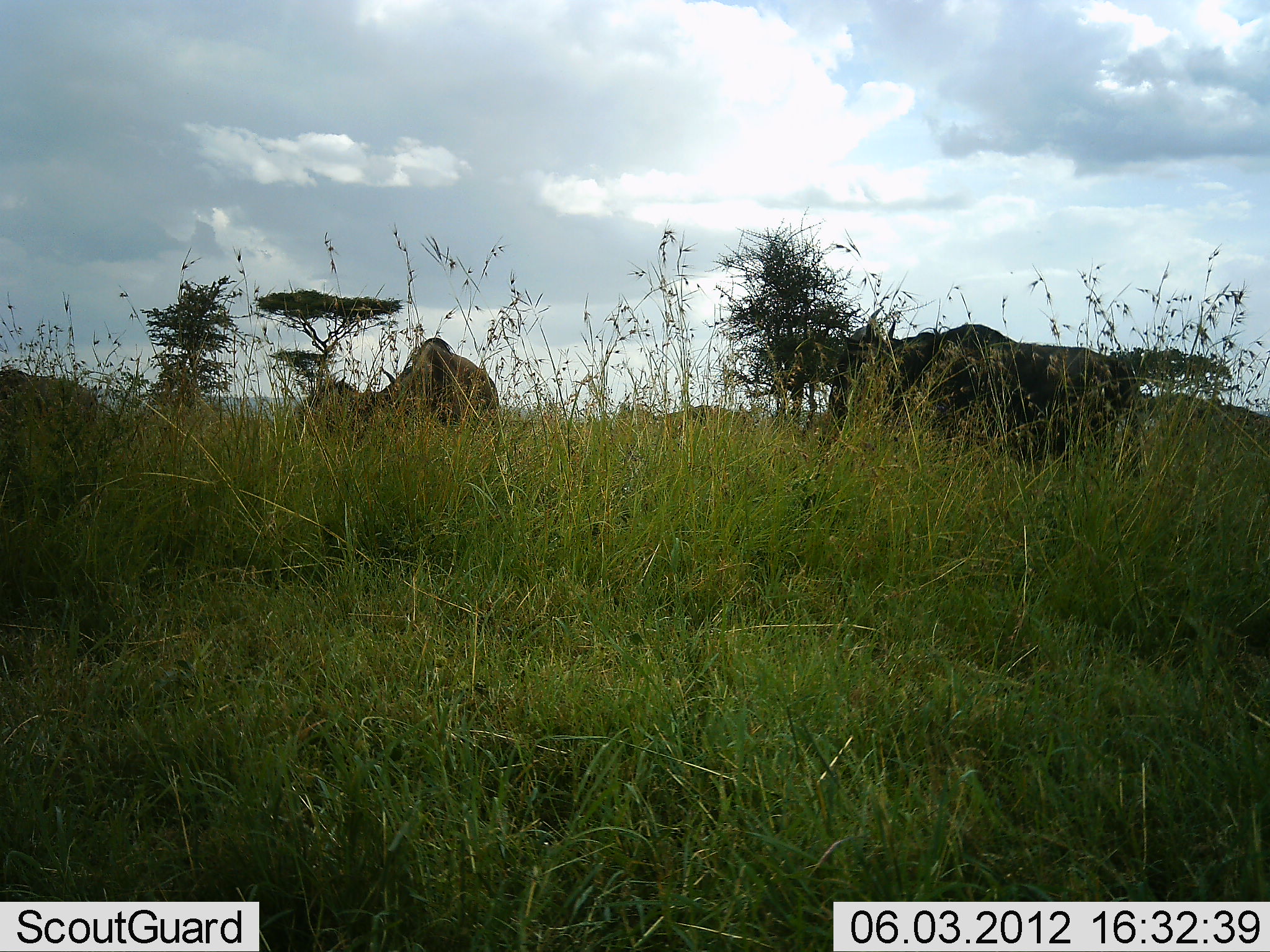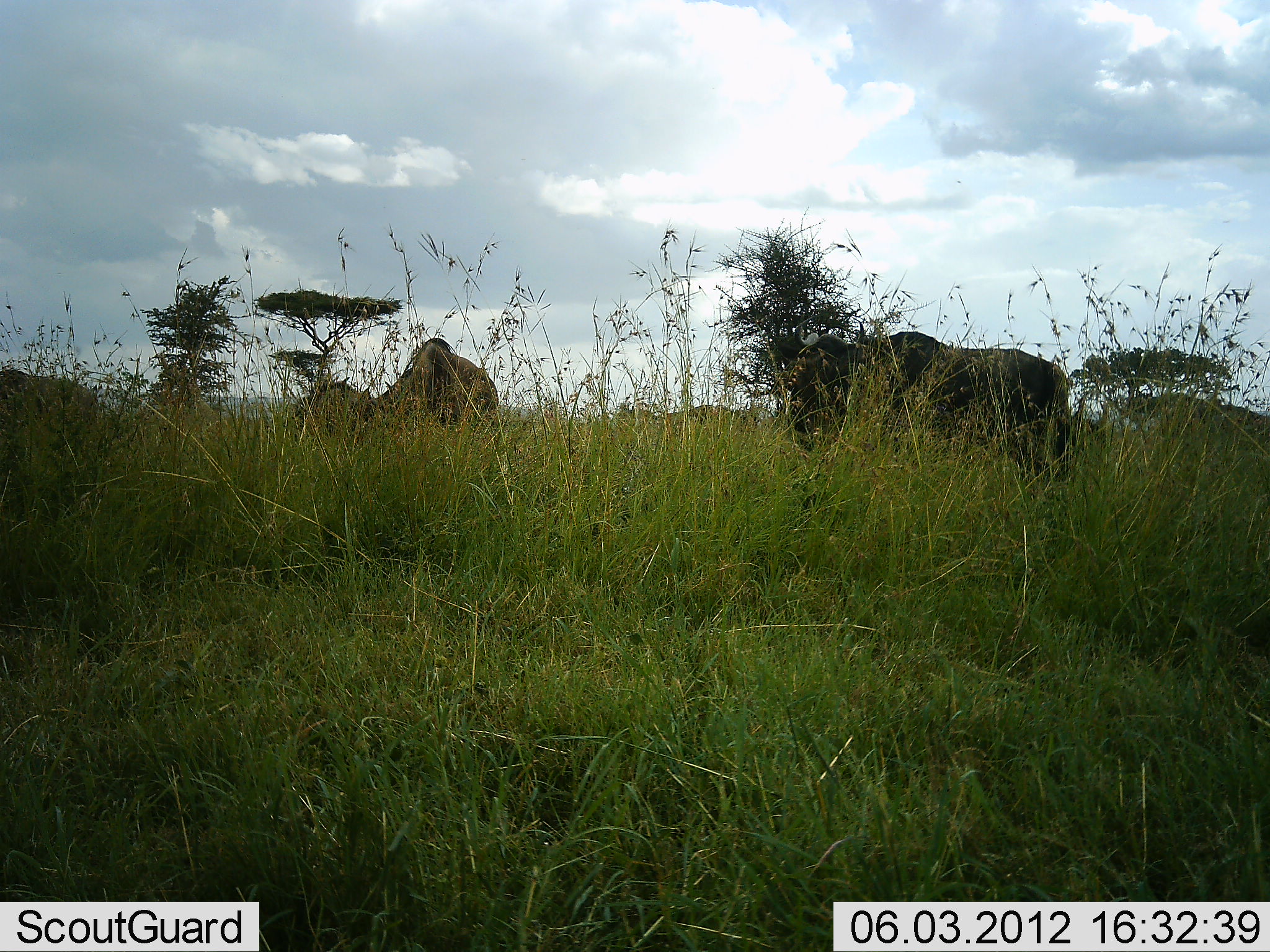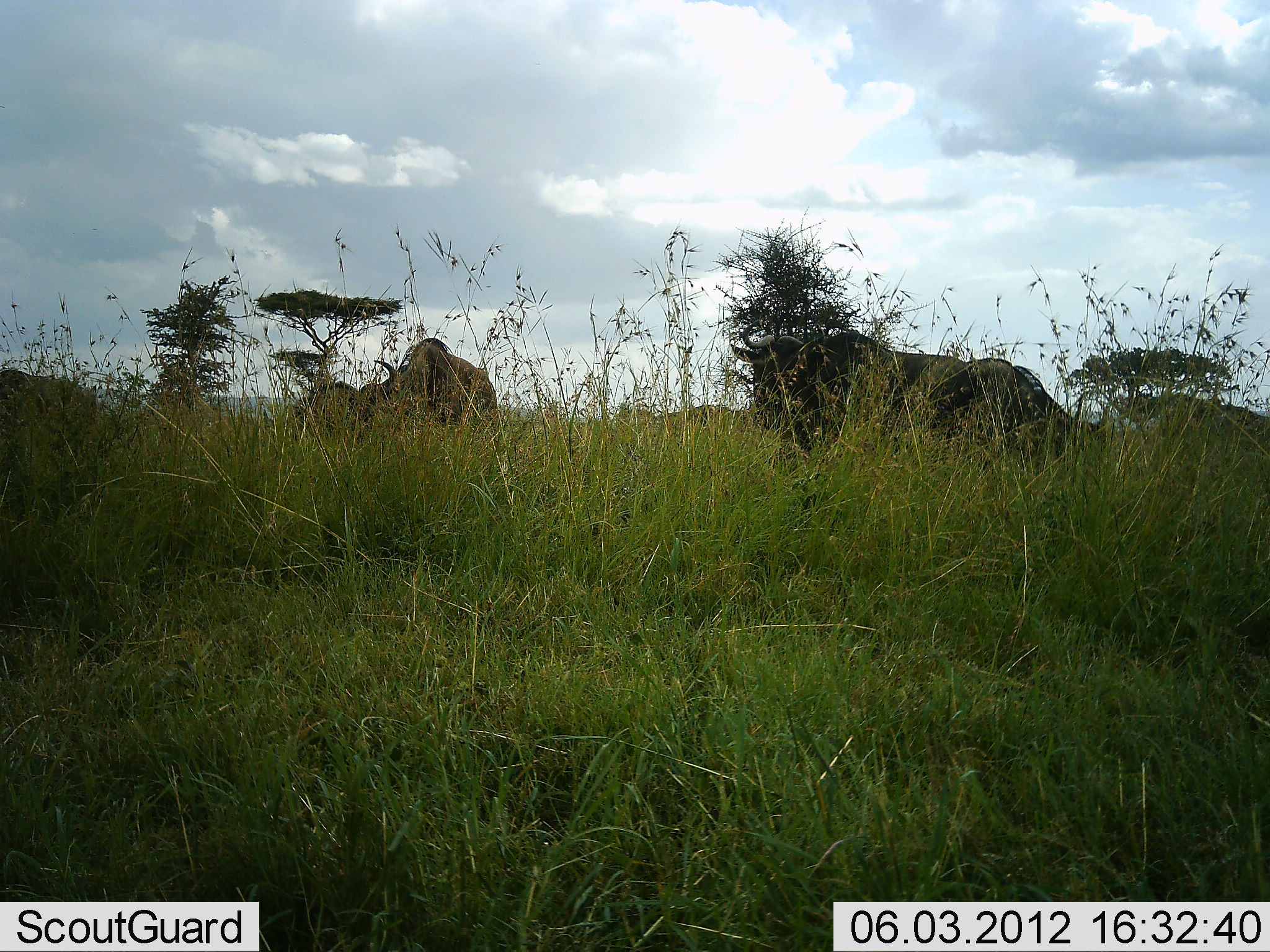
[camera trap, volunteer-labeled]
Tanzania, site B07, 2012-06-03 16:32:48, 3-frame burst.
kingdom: Animalia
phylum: Chordata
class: Mammalia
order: Artiodactyla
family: Bovidae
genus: Connochaetes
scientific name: Connochaetes taurinus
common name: blue wildebeest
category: wildebeest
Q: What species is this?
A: Wildebeest (blue wildebeest) (Connochaetes taurinus).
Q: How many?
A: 4.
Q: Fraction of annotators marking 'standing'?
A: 30%.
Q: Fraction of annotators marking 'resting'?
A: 0%.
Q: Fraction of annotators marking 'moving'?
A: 60%.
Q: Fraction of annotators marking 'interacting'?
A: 0%.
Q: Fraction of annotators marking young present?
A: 0%.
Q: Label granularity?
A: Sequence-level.